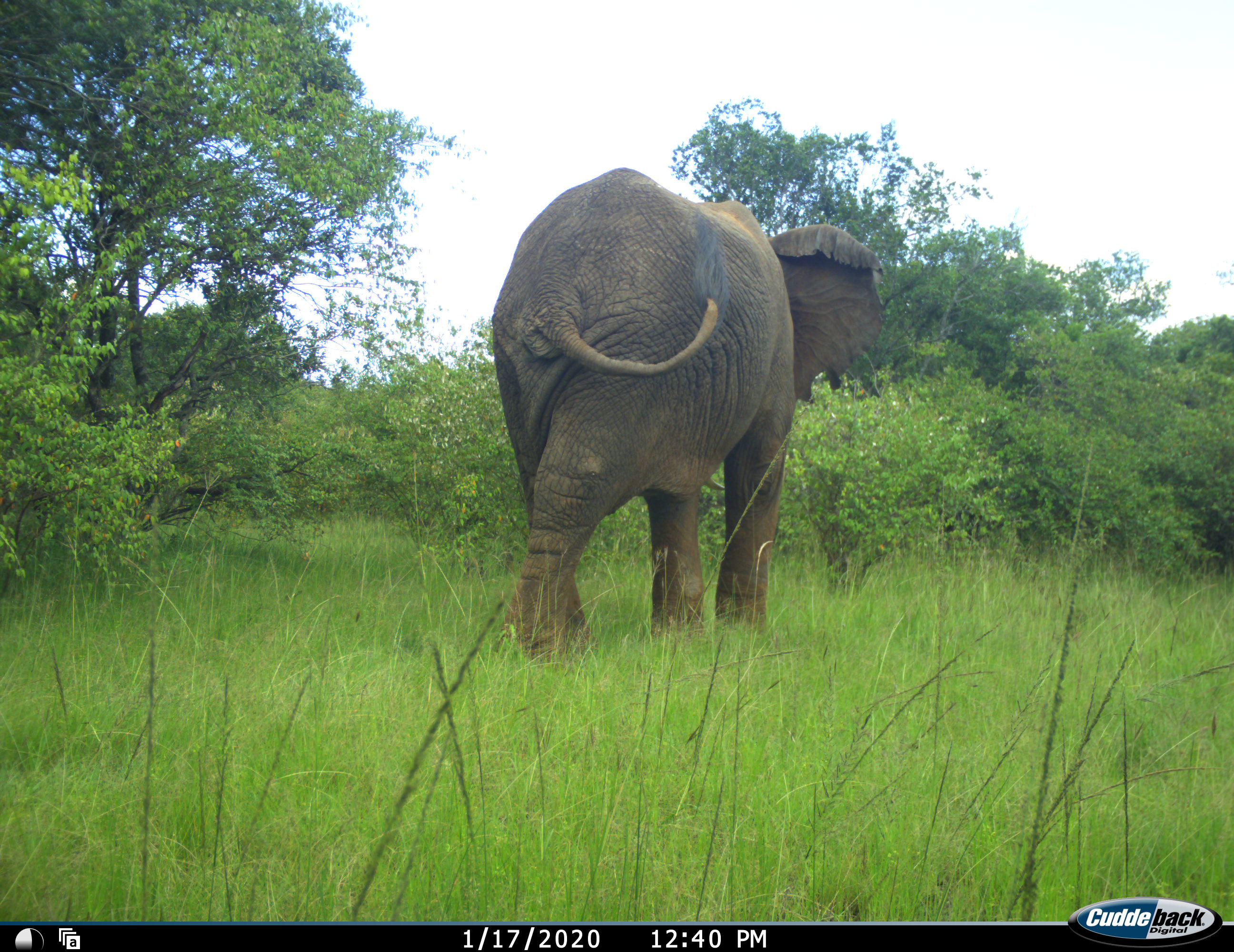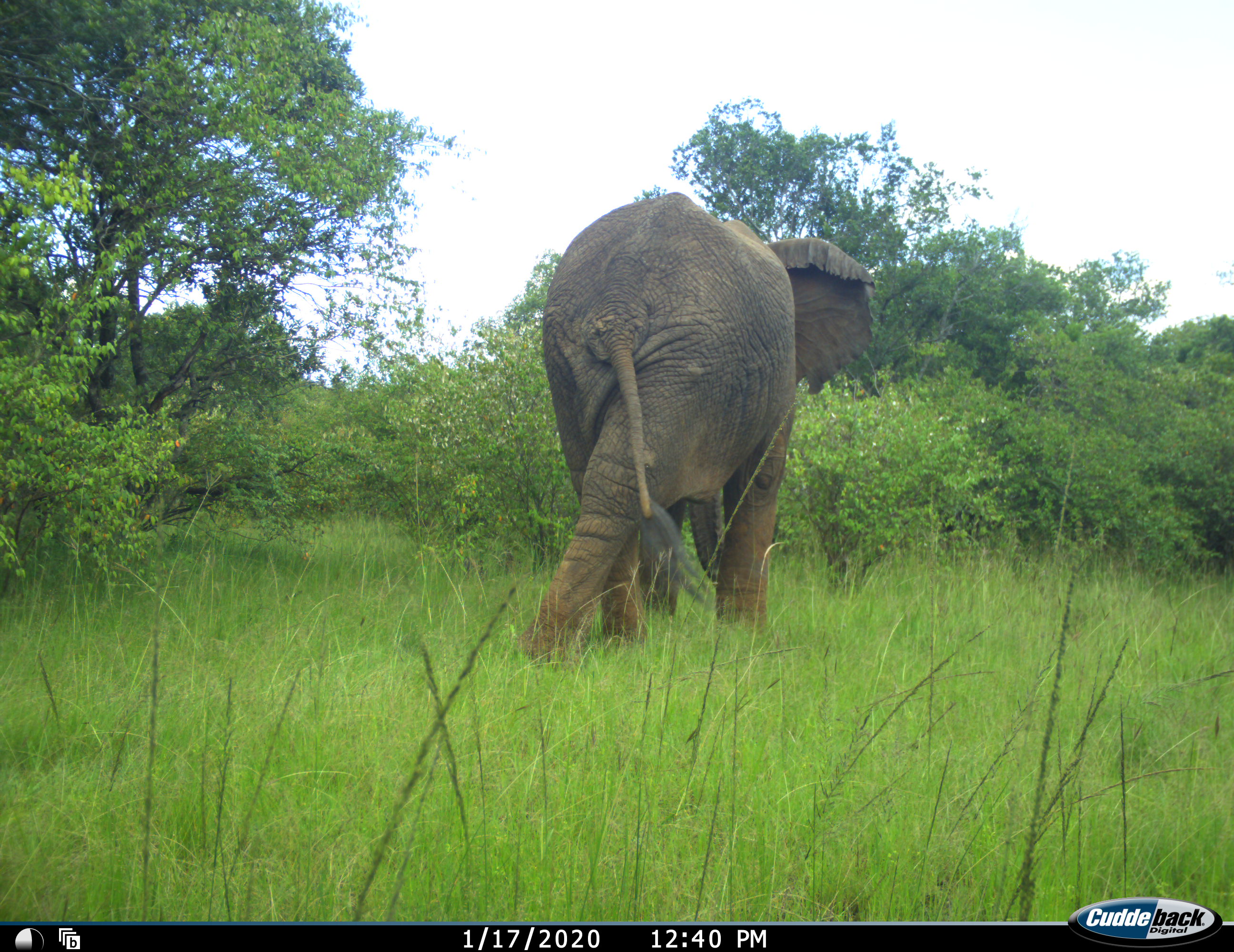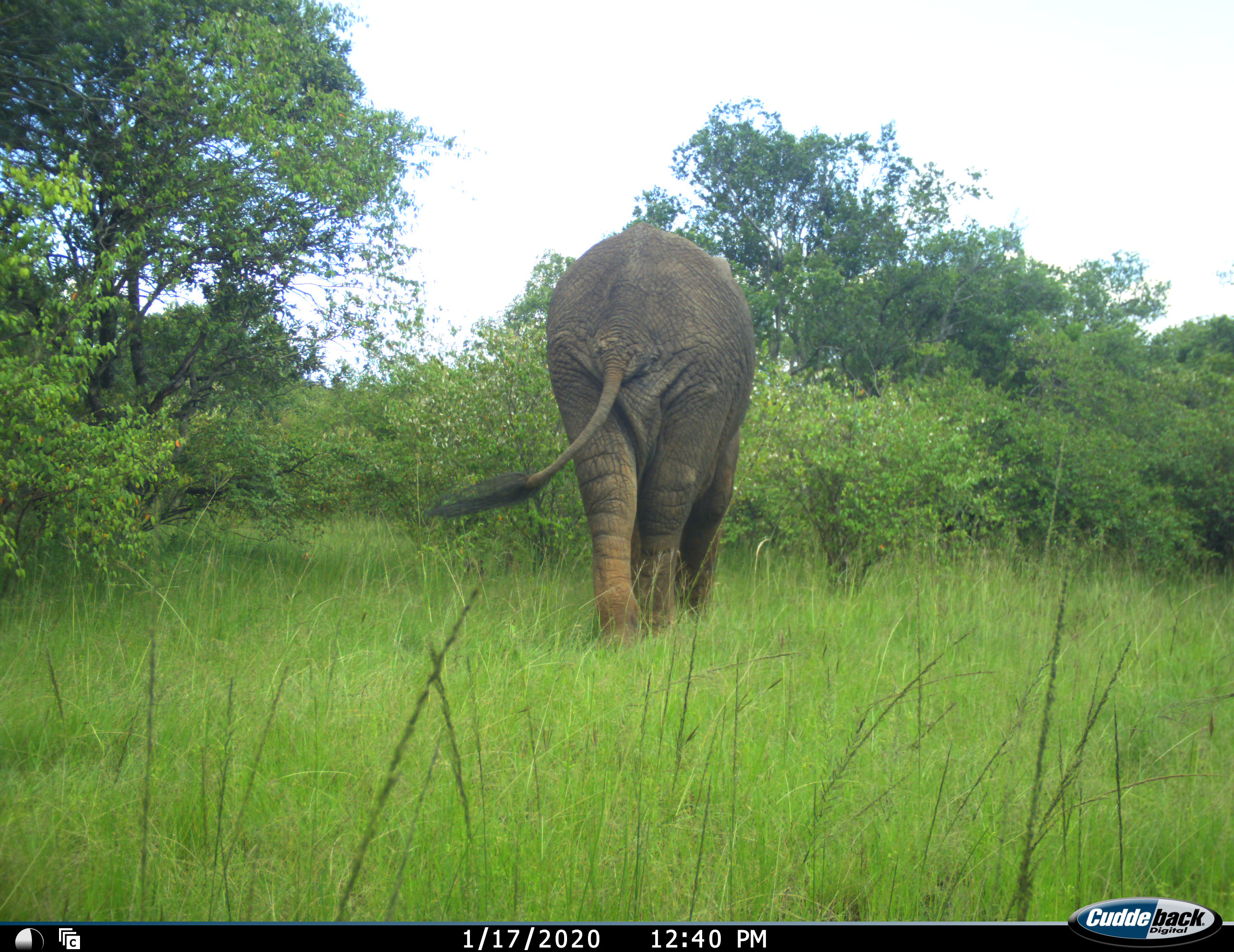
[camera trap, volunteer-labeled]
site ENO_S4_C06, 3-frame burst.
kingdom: Animalia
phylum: Chordata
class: Mammalia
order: Proboscidea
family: Elephantidae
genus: Loxodonta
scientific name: Loxodonta africana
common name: african bush elephant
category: elephant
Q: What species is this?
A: Elephant (african bush elephant) (Loxodonta africana).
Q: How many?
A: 1.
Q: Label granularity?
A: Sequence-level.